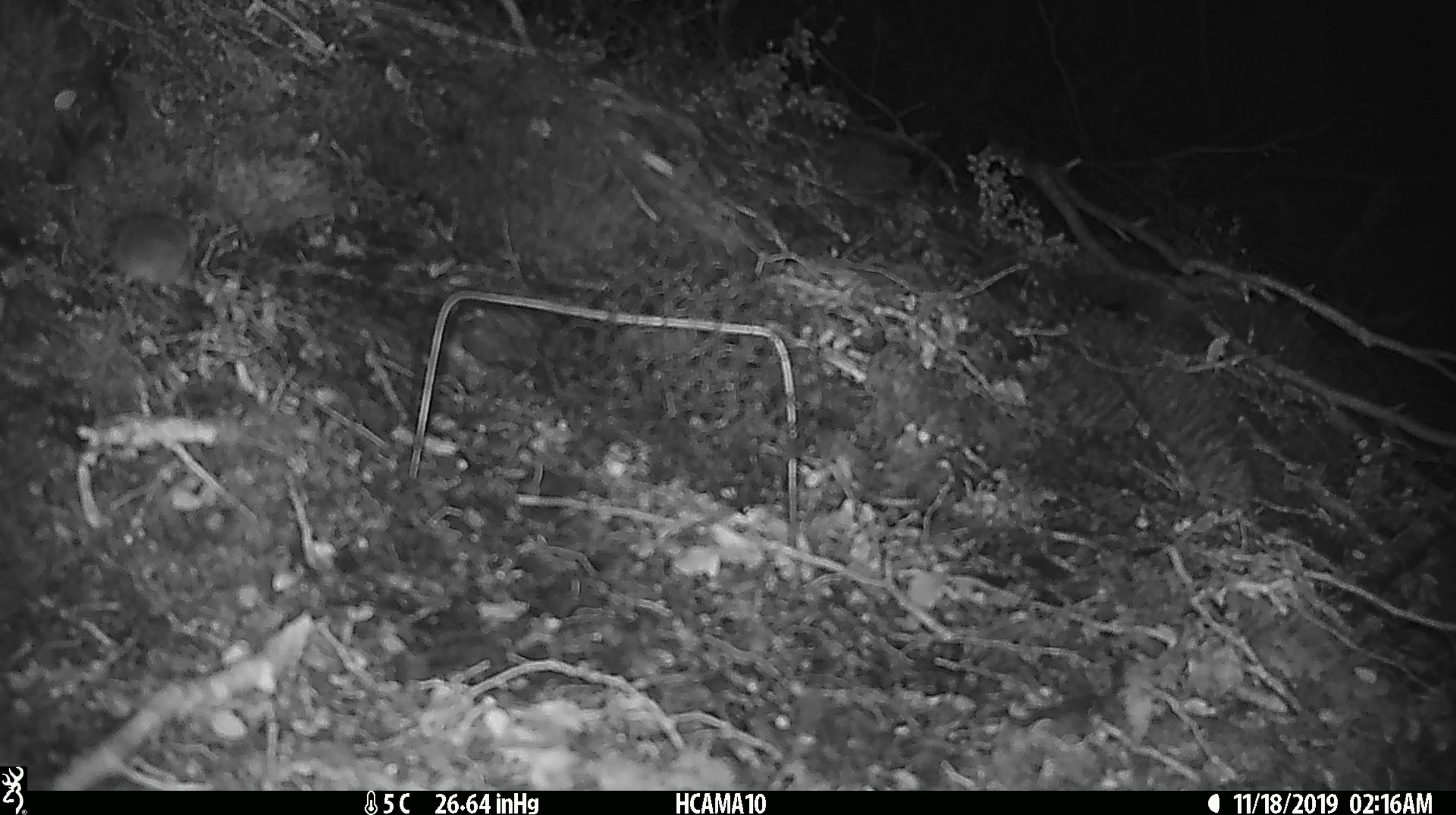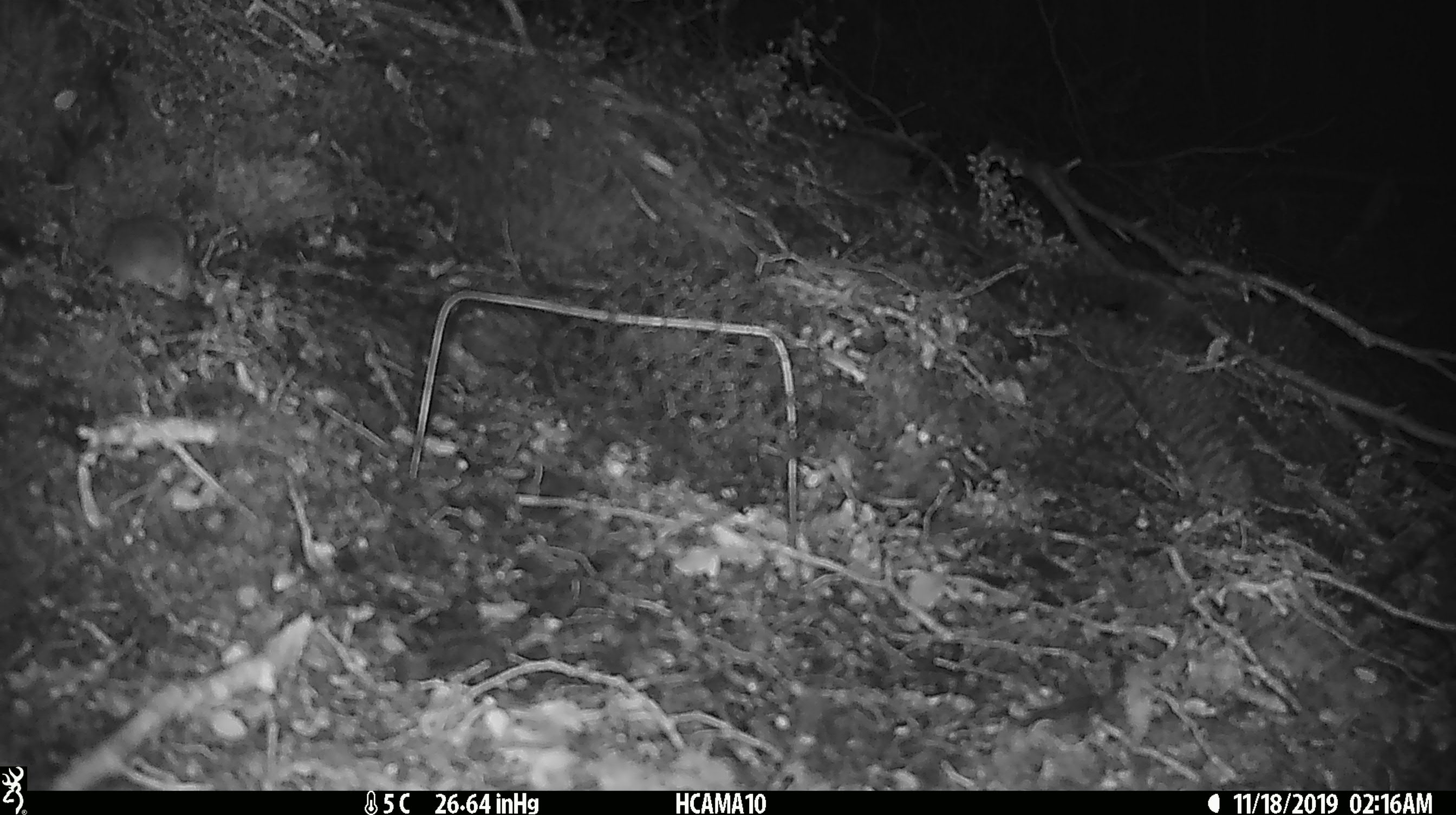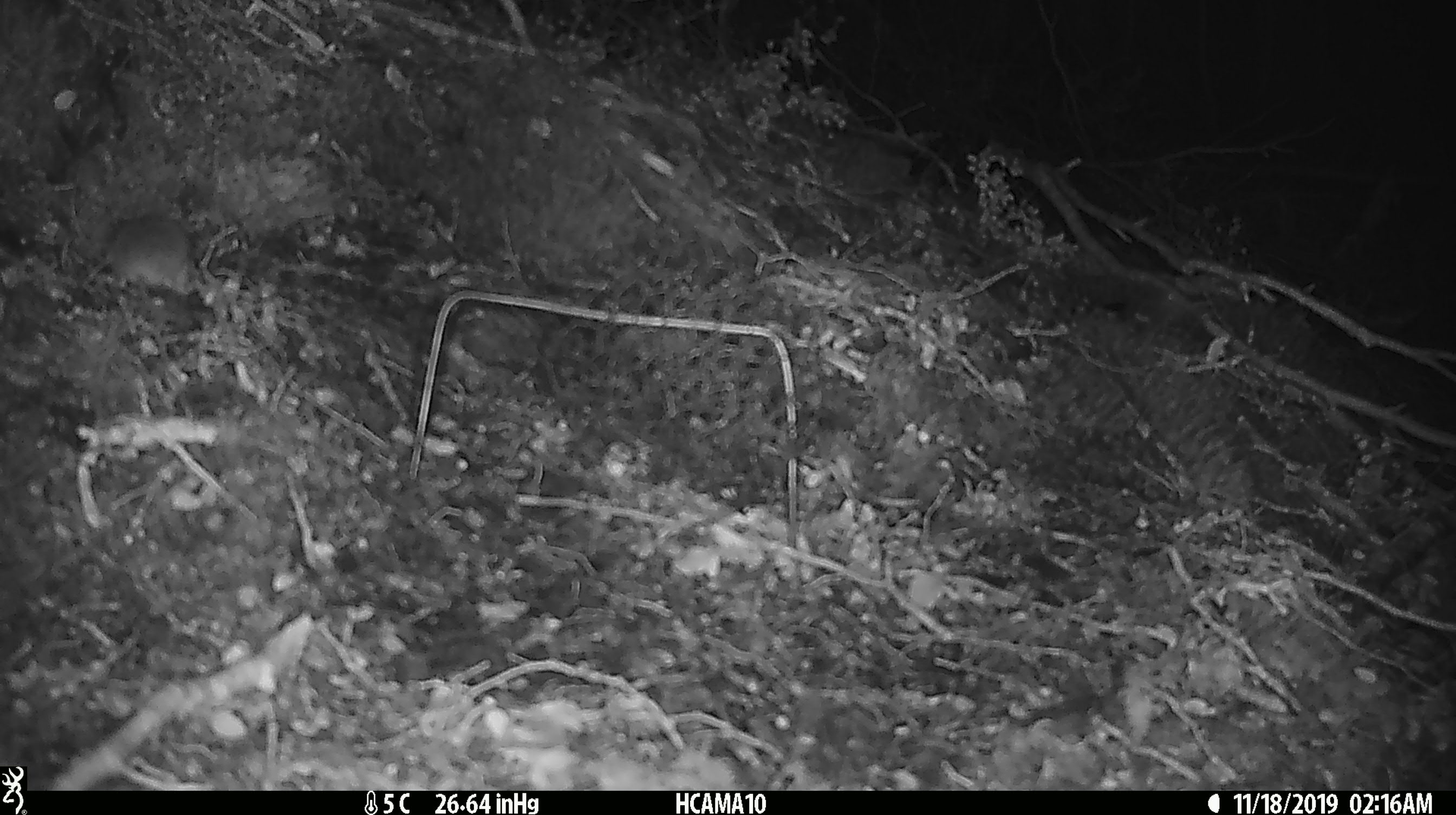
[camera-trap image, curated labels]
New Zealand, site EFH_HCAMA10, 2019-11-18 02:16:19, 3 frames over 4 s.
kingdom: Animalia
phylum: Chordata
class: Mammalia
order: Rodentia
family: Muridae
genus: Mus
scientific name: Mus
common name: mouse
Mouse (Mus).